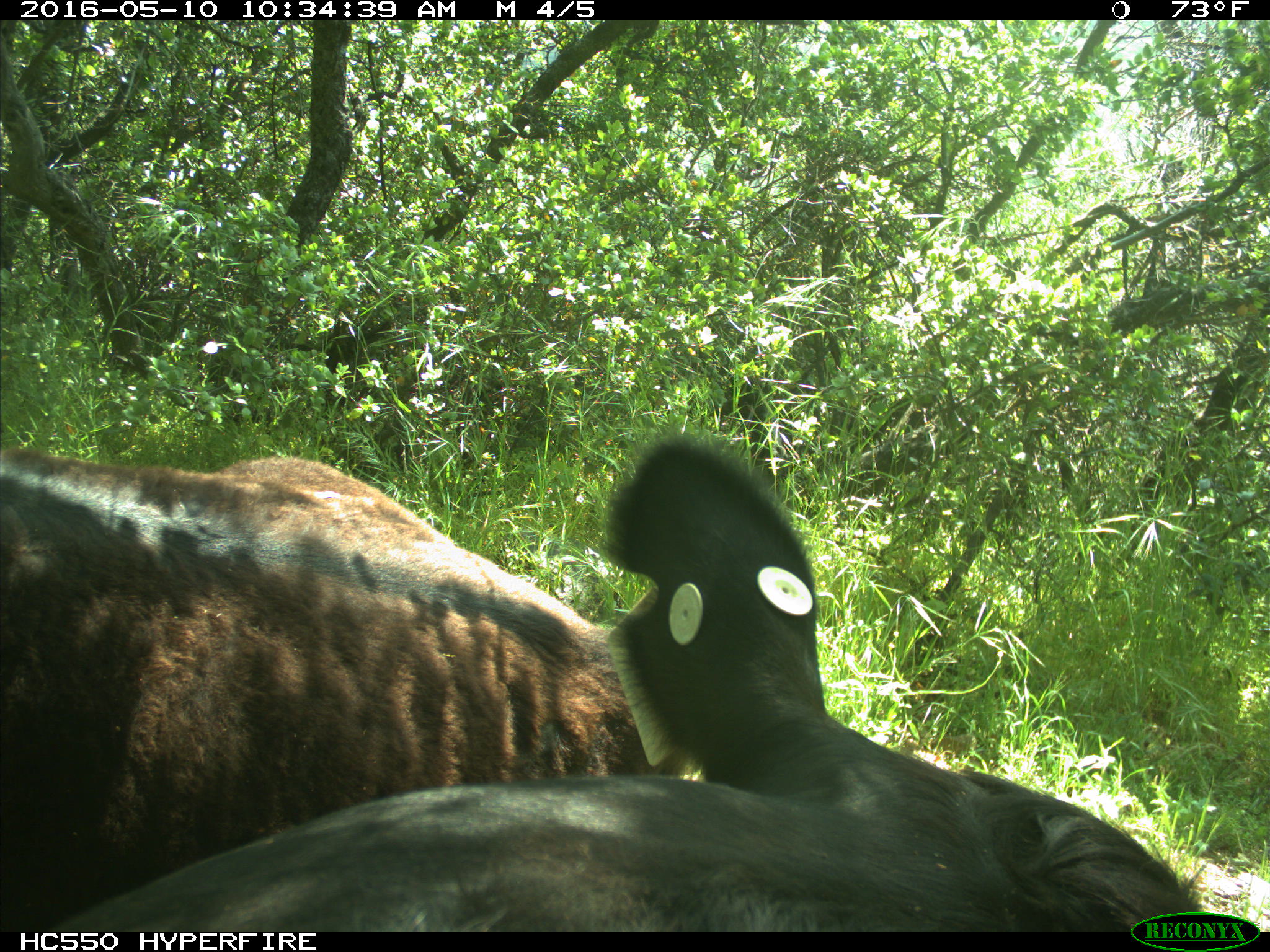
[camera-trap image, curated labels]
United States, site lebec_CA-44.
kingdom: Animalia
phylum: Chordata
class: Mammalia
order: Artiodactyla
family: Bovidae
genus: Bos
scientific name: Bos taurus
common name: domestic cow